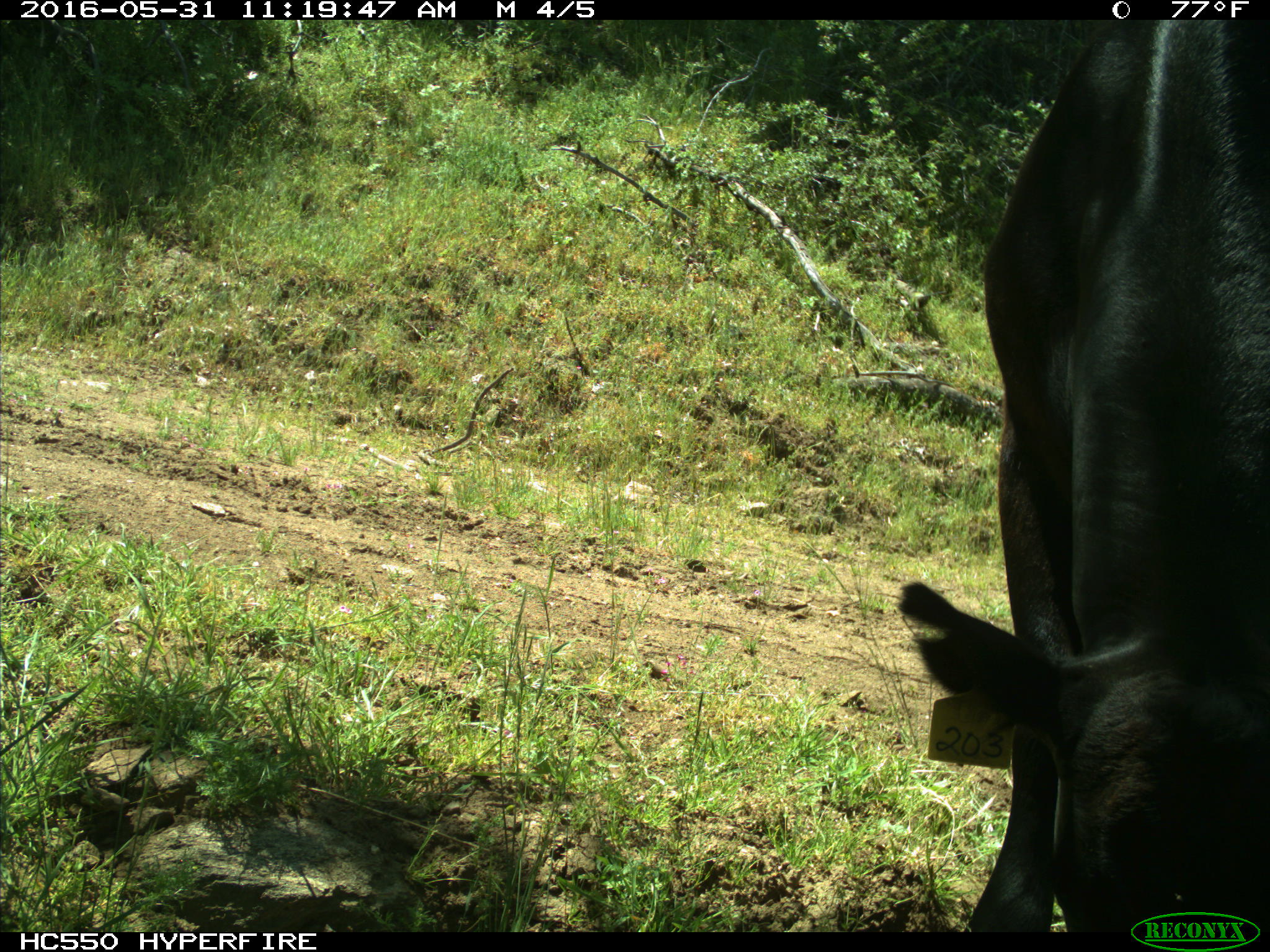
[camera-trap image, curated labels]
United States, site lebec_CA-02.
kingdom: Animalia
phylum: Chordata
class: Mammalia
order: Artiodactyla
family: Bovidae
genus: Bos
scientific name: Bos taurus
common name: domestic cow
Bos taurus (domestic cow).